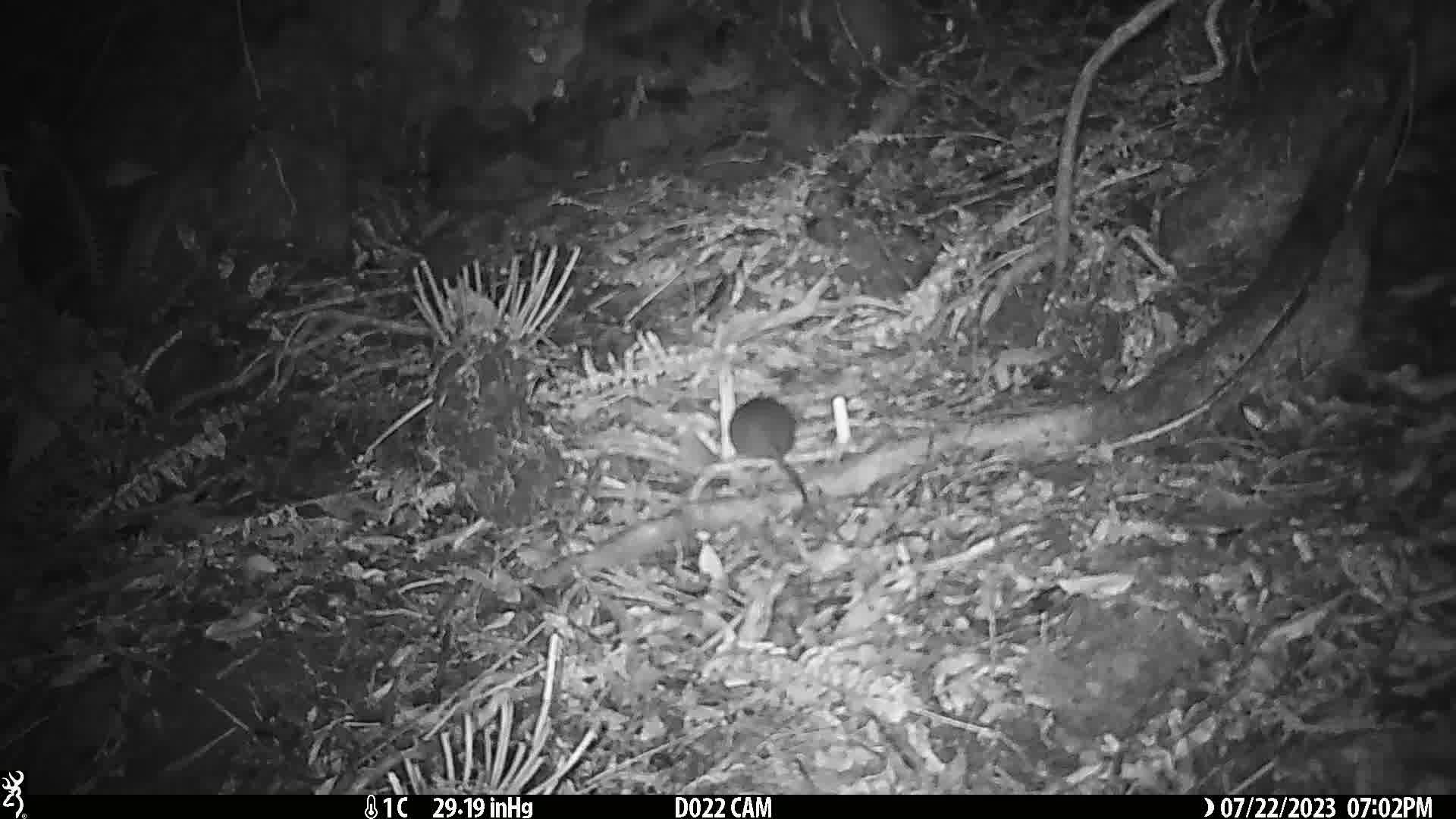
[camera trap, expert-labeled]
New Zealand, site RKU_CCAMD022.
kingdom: Animalia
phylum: Chordata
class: Mammalia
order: Rodentia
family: Muridae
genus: Rattus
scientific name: Rattus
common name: rat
Rat (Rattus).